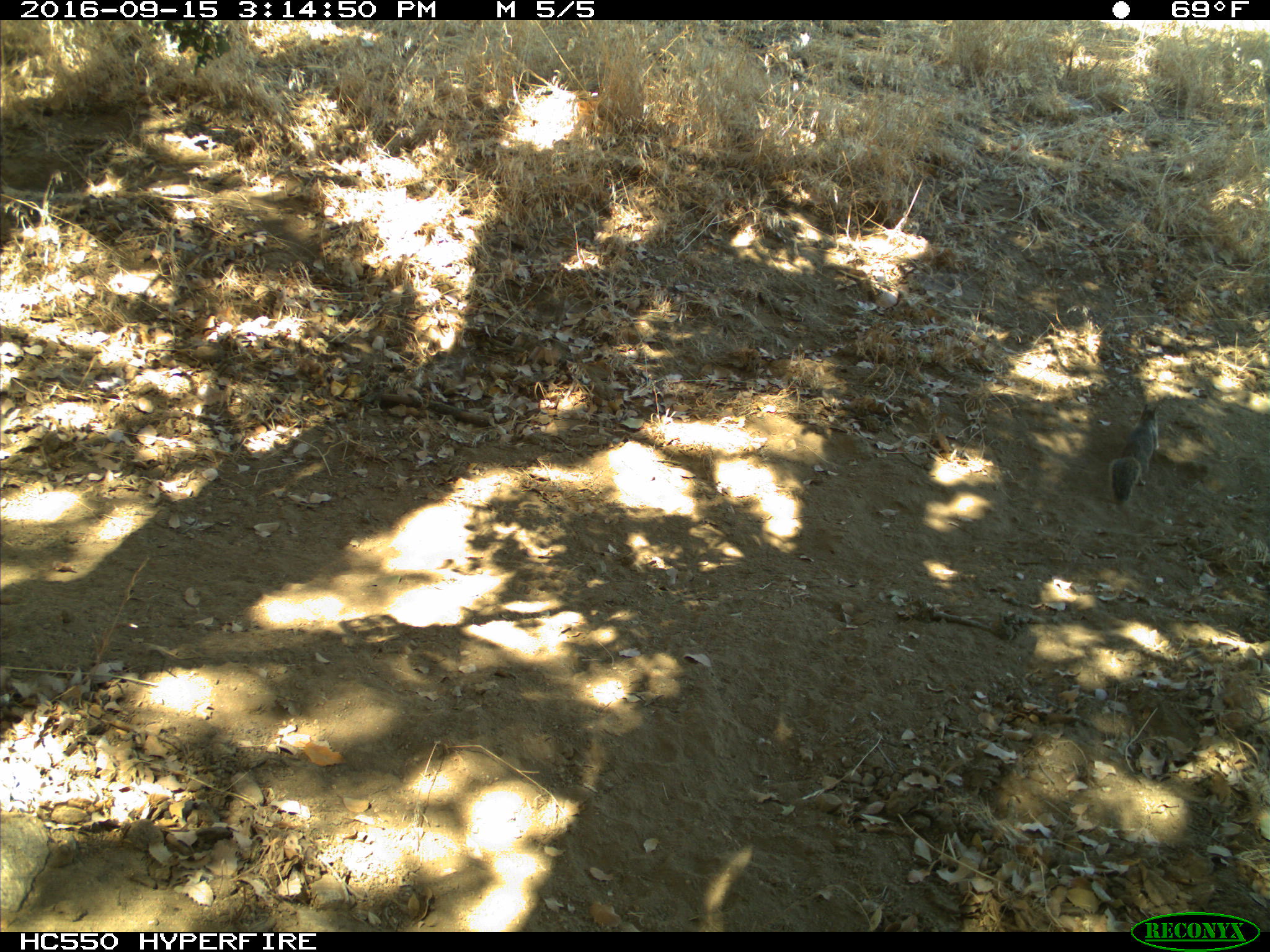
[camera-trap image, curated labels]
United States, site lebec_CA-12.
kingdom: Animalia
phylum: Chordata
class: Mammalia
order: Rodentia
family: Sciuridae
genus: Otospermophilus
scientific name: Otospermophilus beecheyi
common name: california ground squirrel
Otospermophilus beecheyi (california ground squirrel).